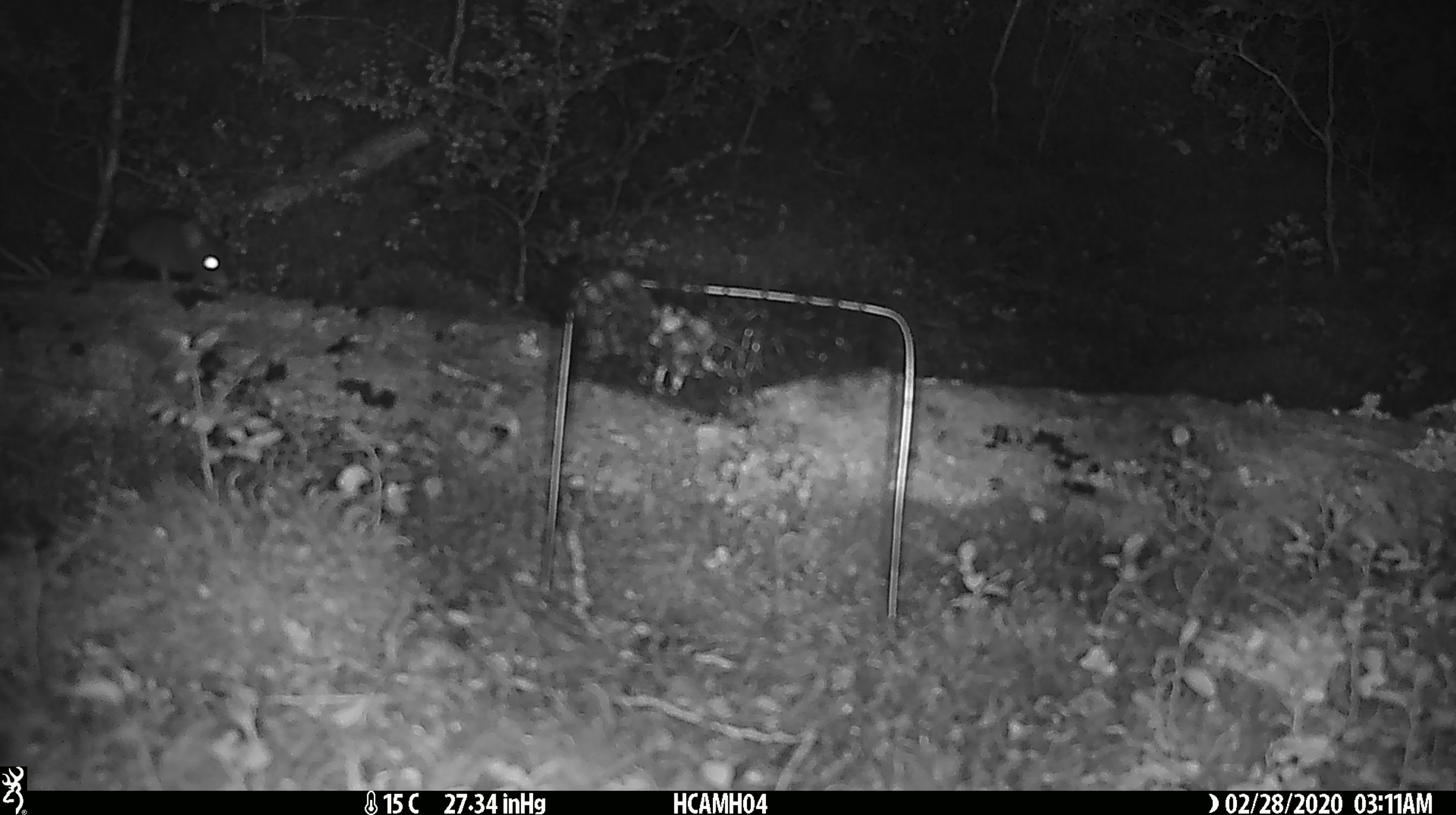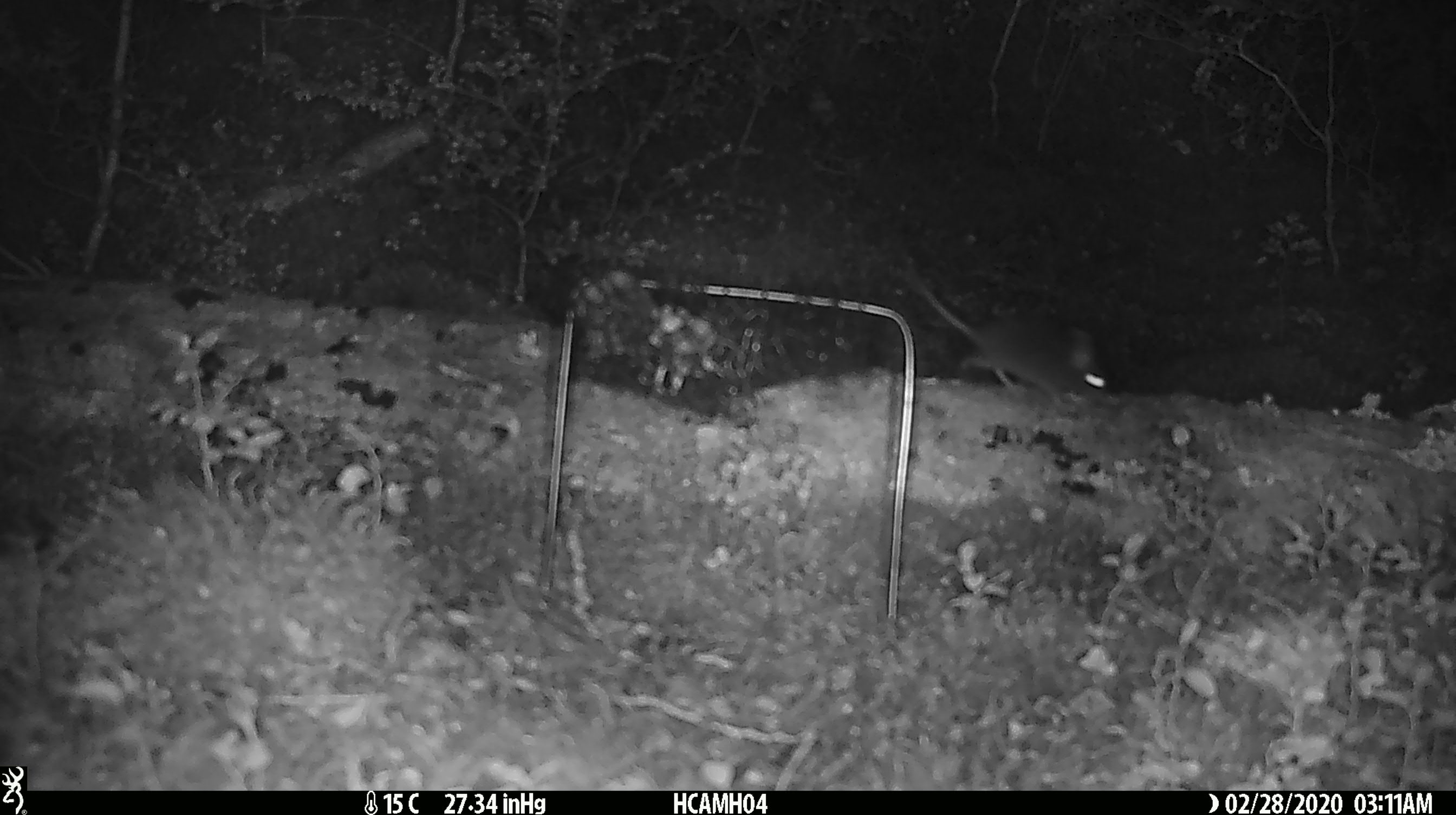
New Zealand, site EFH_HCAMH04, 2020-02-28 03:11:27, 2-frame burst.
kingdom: Animalia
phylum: Chordata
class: Mammalia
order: Rodentia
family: Muridae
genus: Mus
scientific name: Mus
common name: mouse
Mouse (Mus).